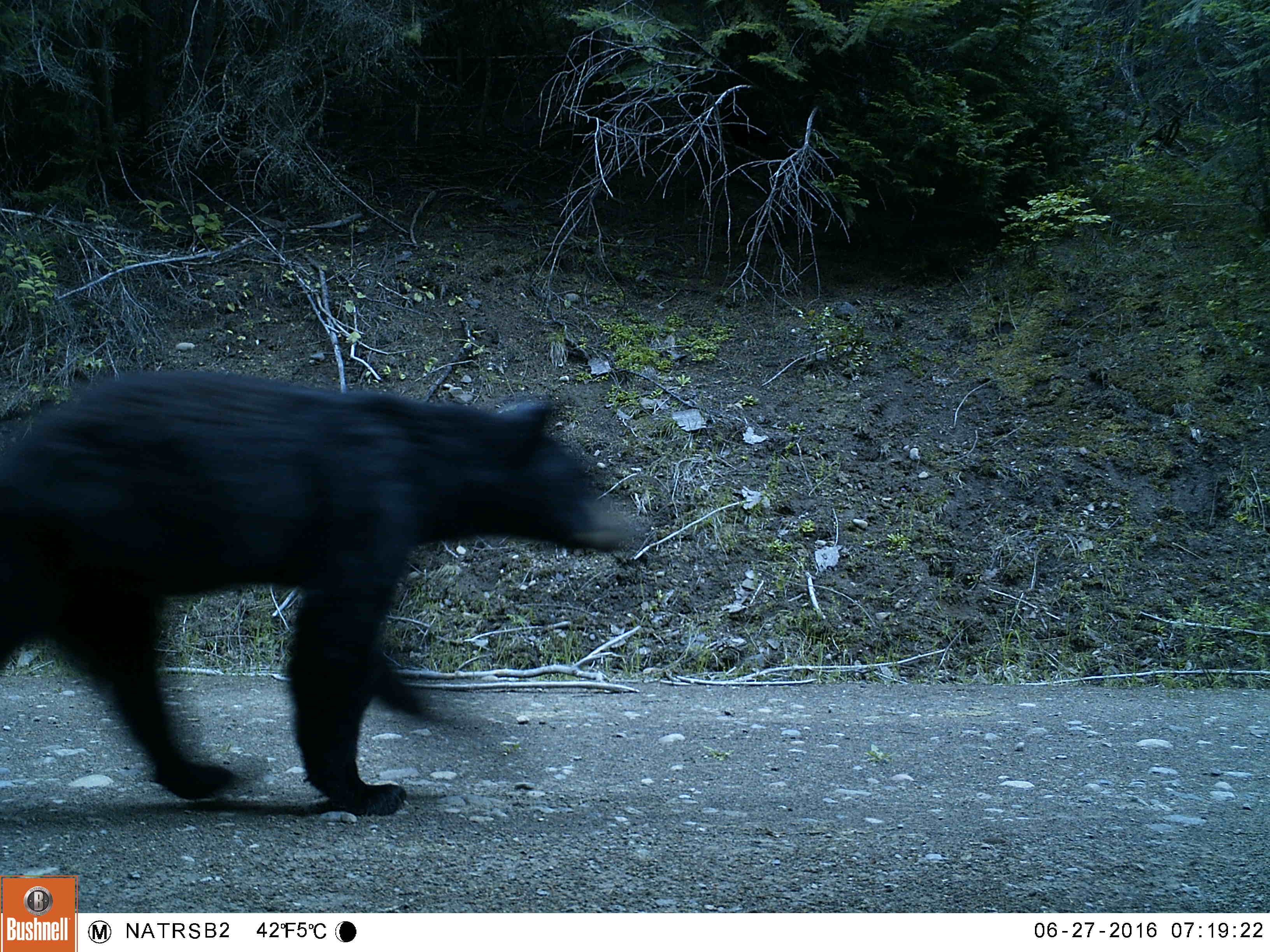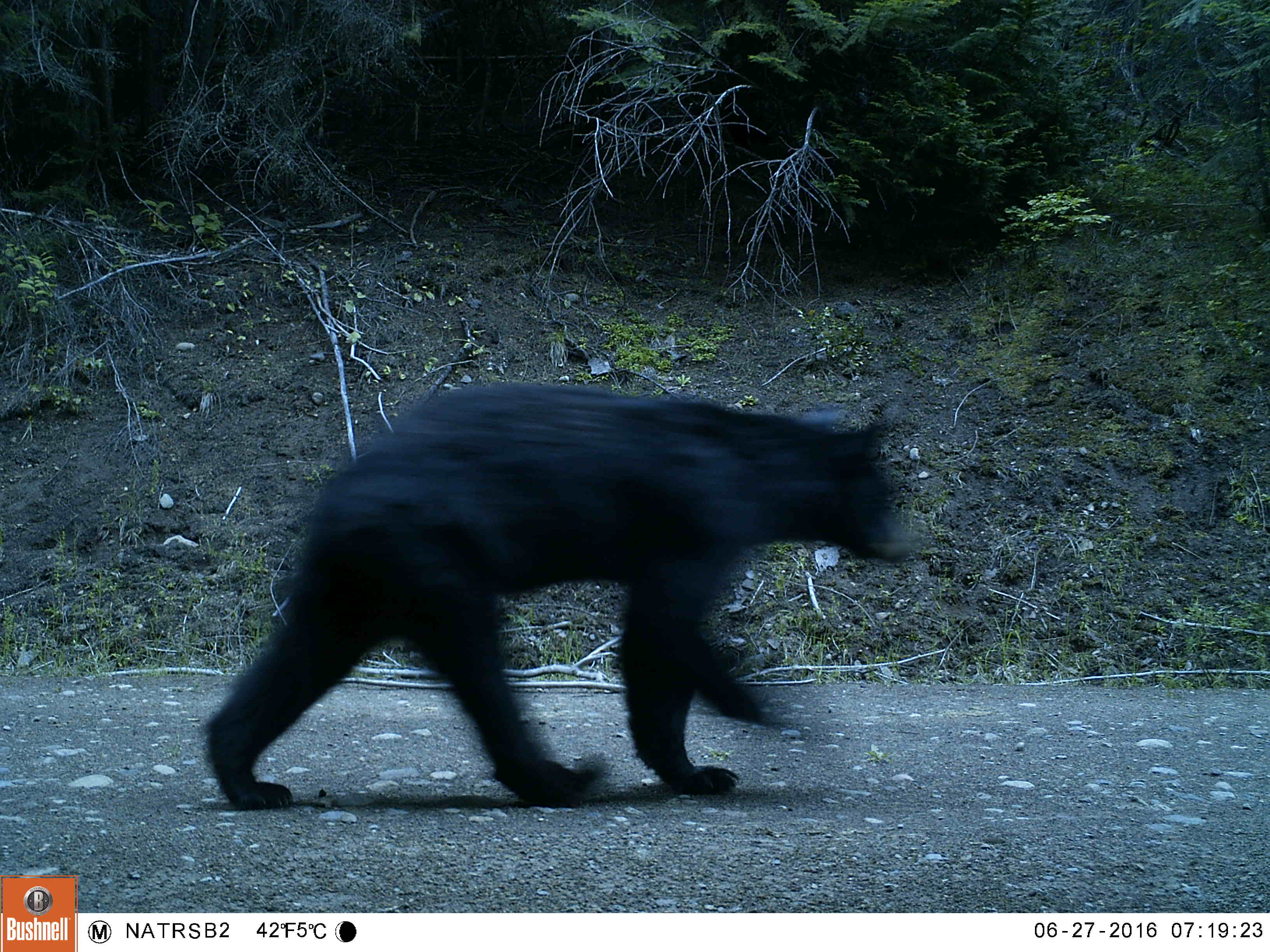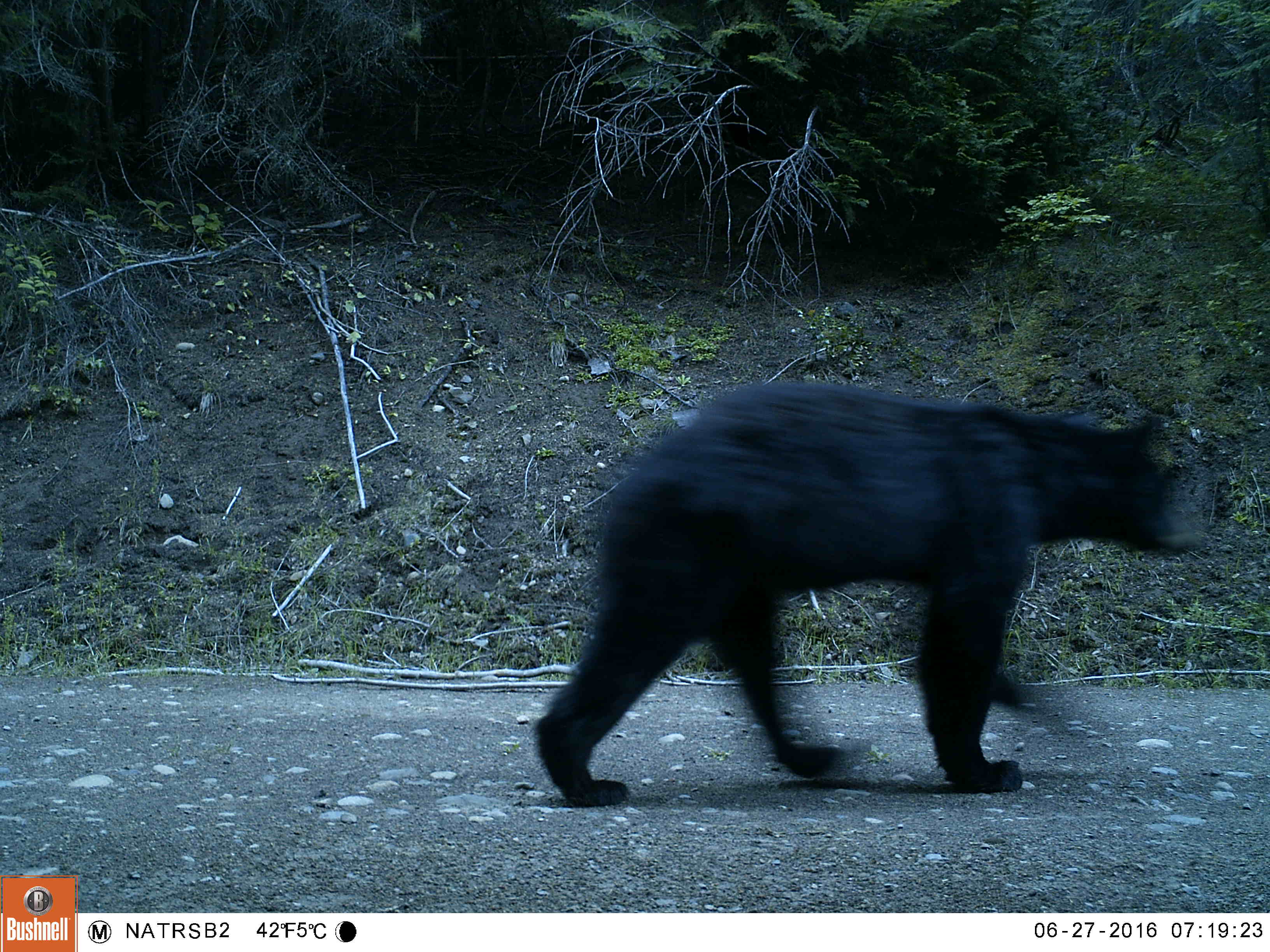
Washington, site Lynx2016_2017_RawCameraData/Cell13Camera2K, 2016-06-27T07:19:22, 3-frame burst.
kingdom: Animalia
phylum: Chordata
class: Mammalia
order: Carnivora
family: Ursidae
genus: Ursus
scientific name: Ursus americanus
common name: american black bear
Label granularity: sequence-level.